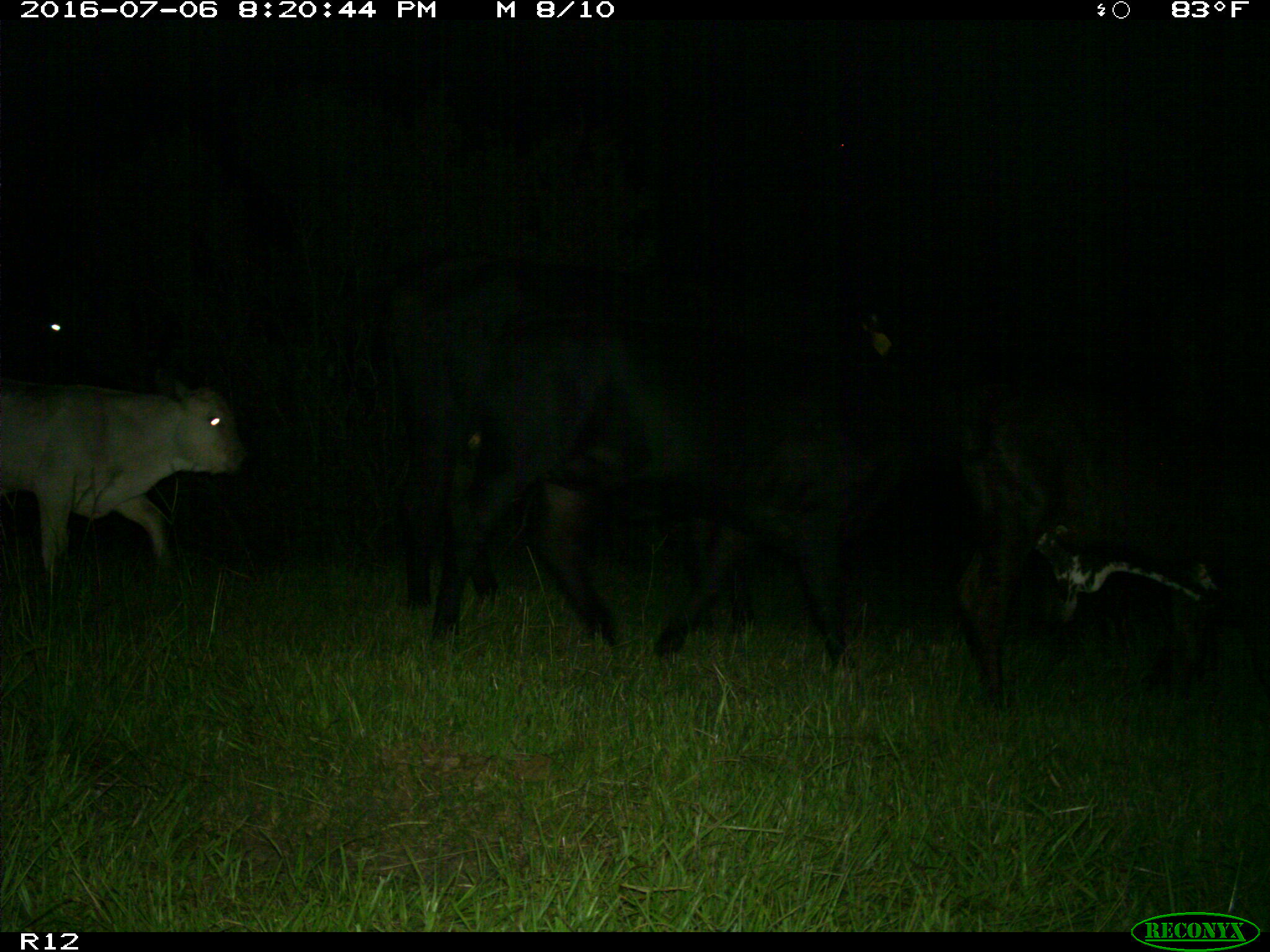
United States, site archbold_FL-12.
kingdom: Animalia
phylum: Chordata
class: Mammalia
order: Artiodactyla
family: Bovidae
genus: Bos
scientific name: Bos taurus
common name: domestic cow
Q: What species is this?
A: Bos taurus (domestic cow).